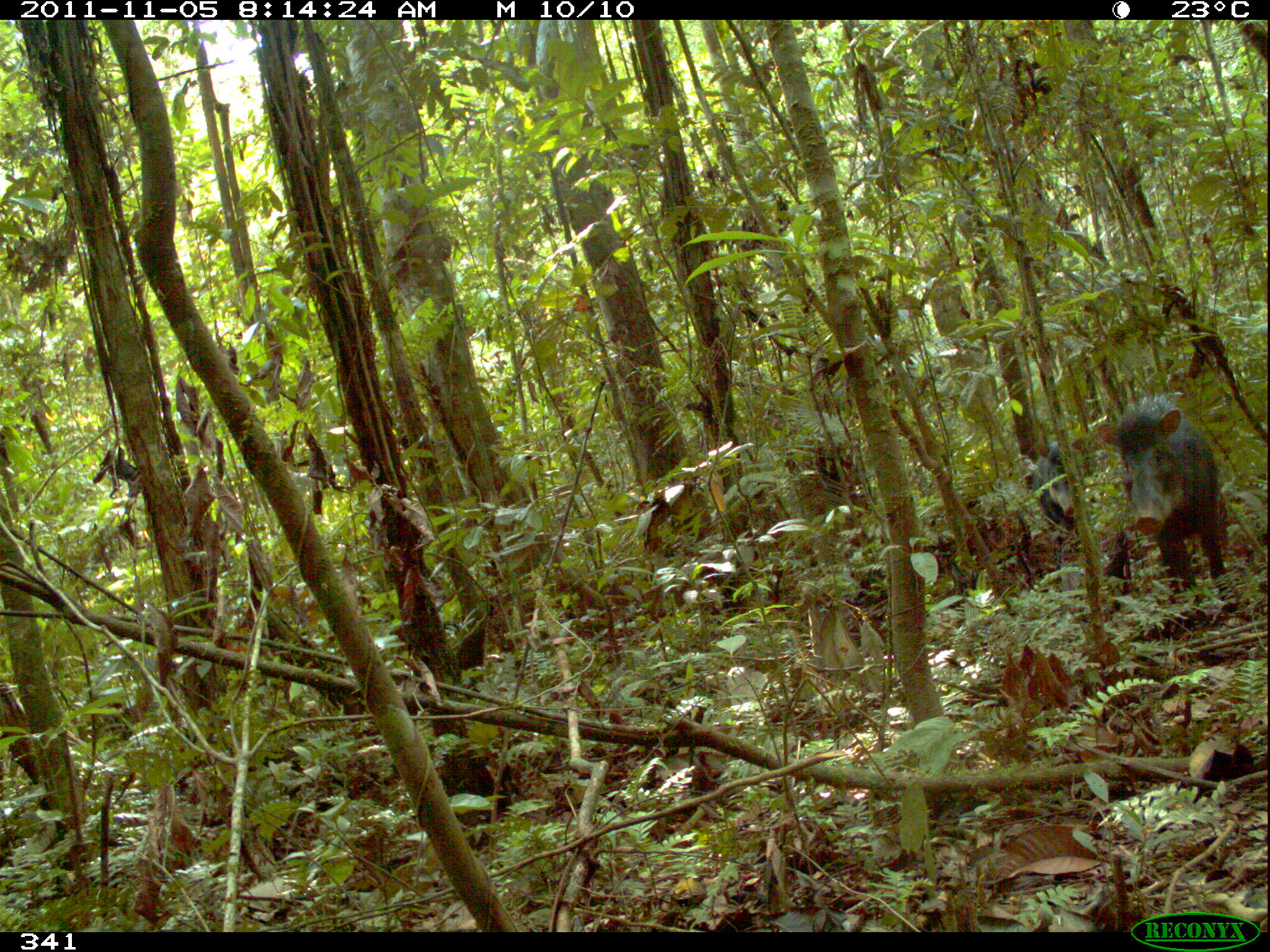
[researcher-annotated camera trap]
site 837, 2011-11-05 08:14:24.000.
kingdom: Animalia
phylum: Chordata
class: Mammalia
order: Artiodactyla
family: Tayassuidae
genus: Tayassu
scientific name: Tayassu pecari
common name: white-lipped peccary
Tayassu pecari (white-lipped peccary).